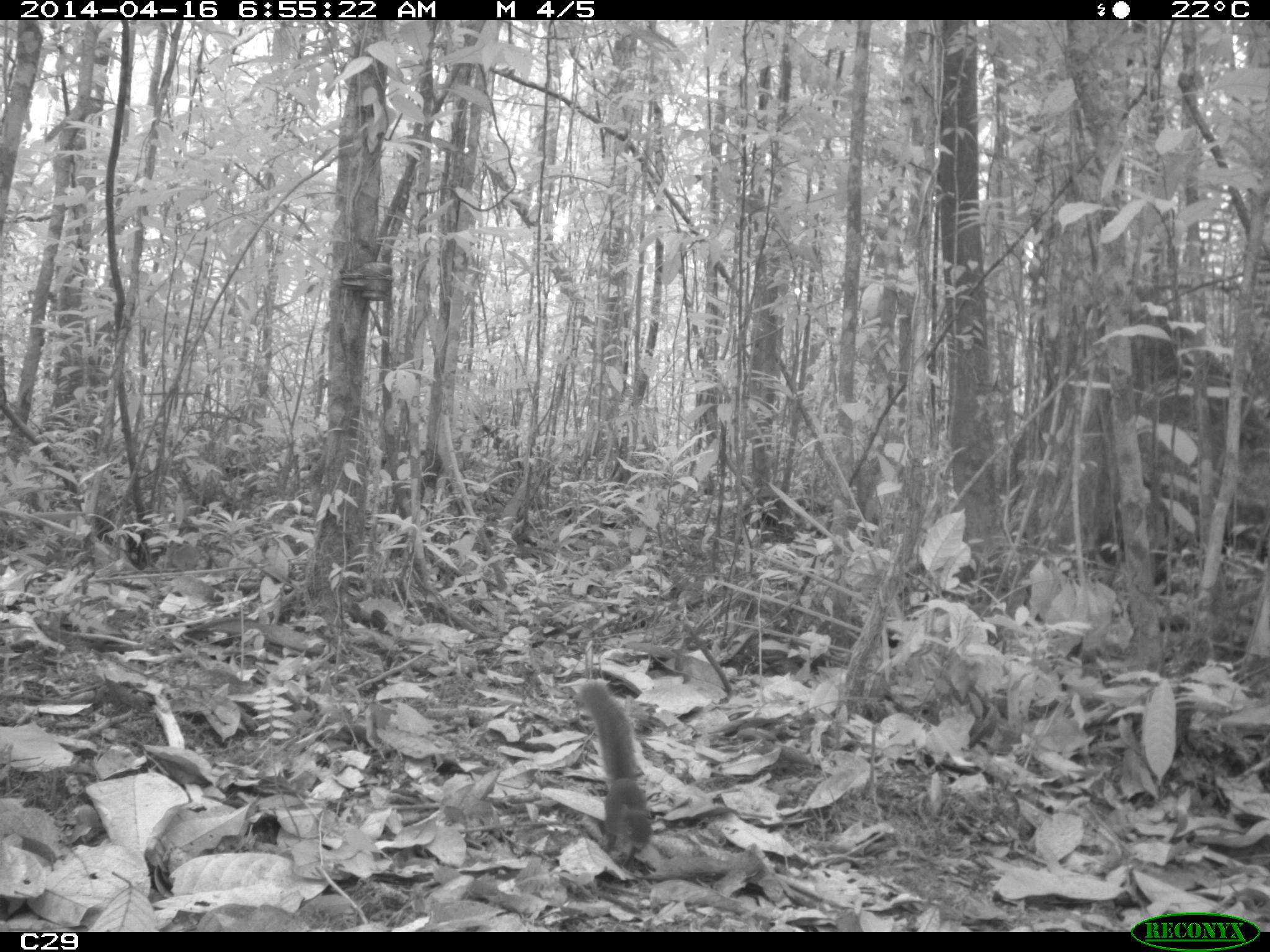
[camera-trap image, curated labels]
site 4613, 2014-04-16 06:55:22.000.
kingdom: Animalia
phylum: Chordata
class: Mammalia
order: Rodentia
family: Sciuridae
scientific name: Sciuridae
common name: squirrels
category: unknown squirrel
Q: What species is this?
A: Unknown squirrel (squirrels) (Sciuridae).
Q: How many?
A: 1.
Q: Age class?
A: Adult.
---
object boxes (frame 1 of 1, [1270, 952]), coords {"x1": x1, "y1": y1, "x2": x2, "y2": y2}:
unknown squirrel: {"x1": 580, "y1": 680, "x2": 653, "y2": 870}